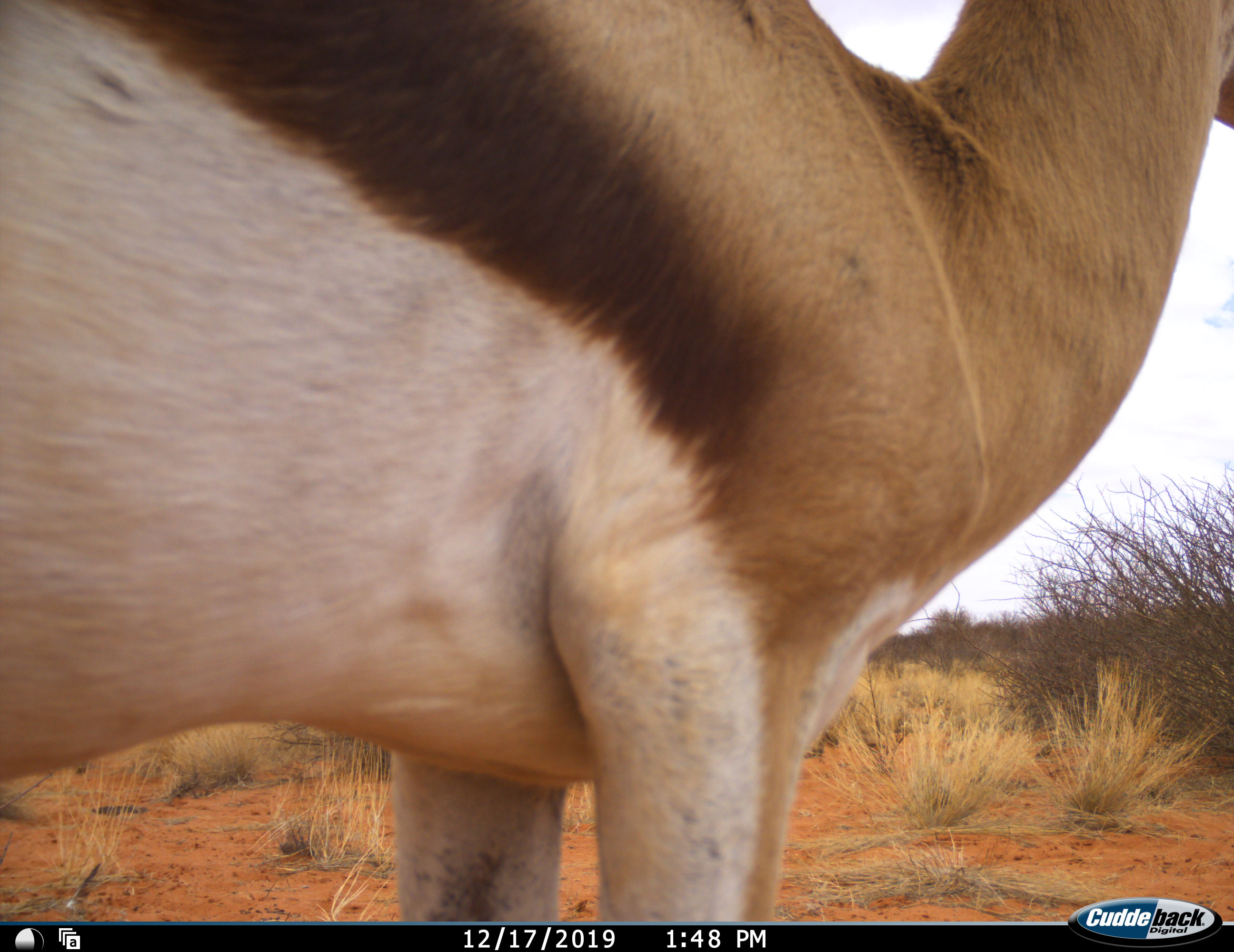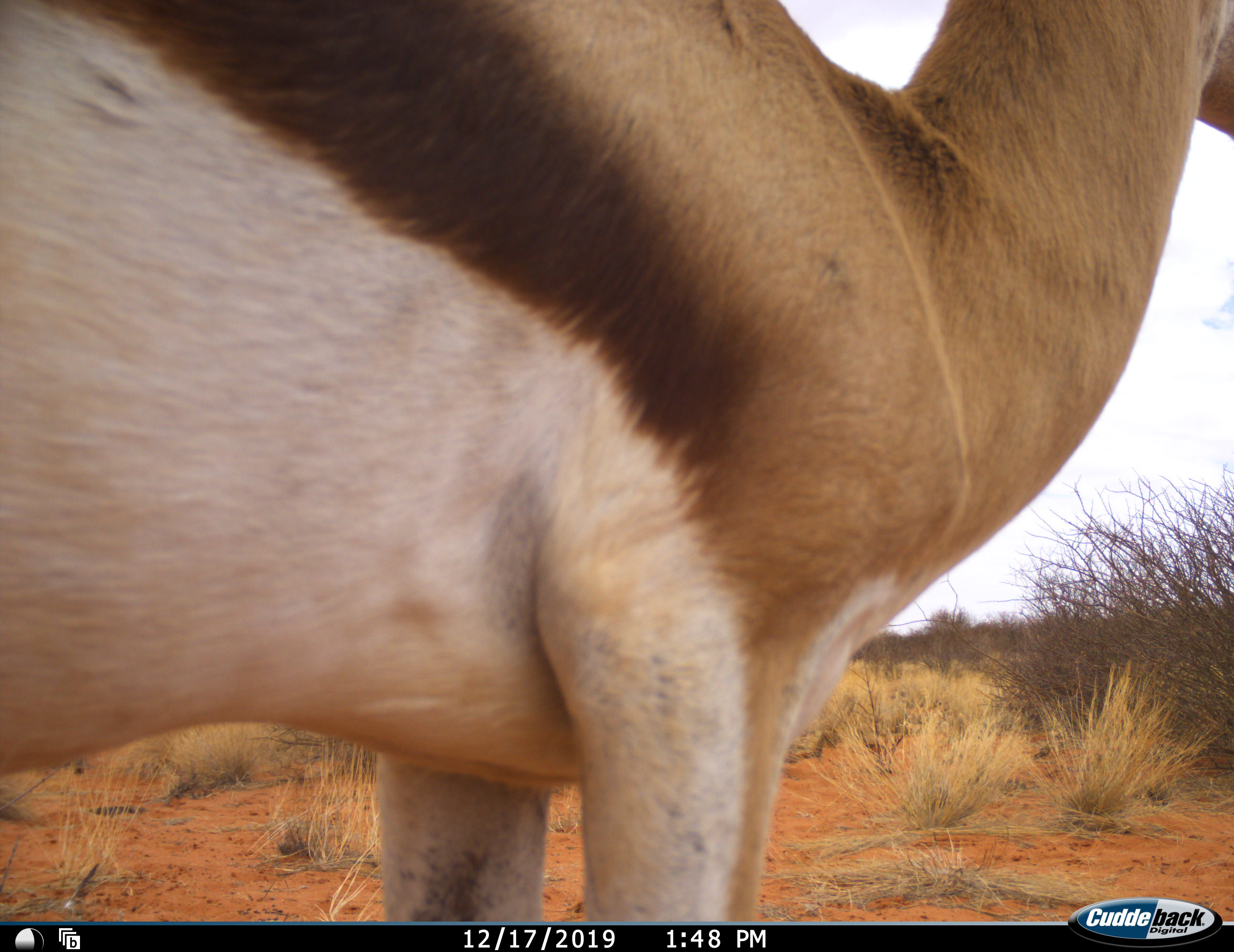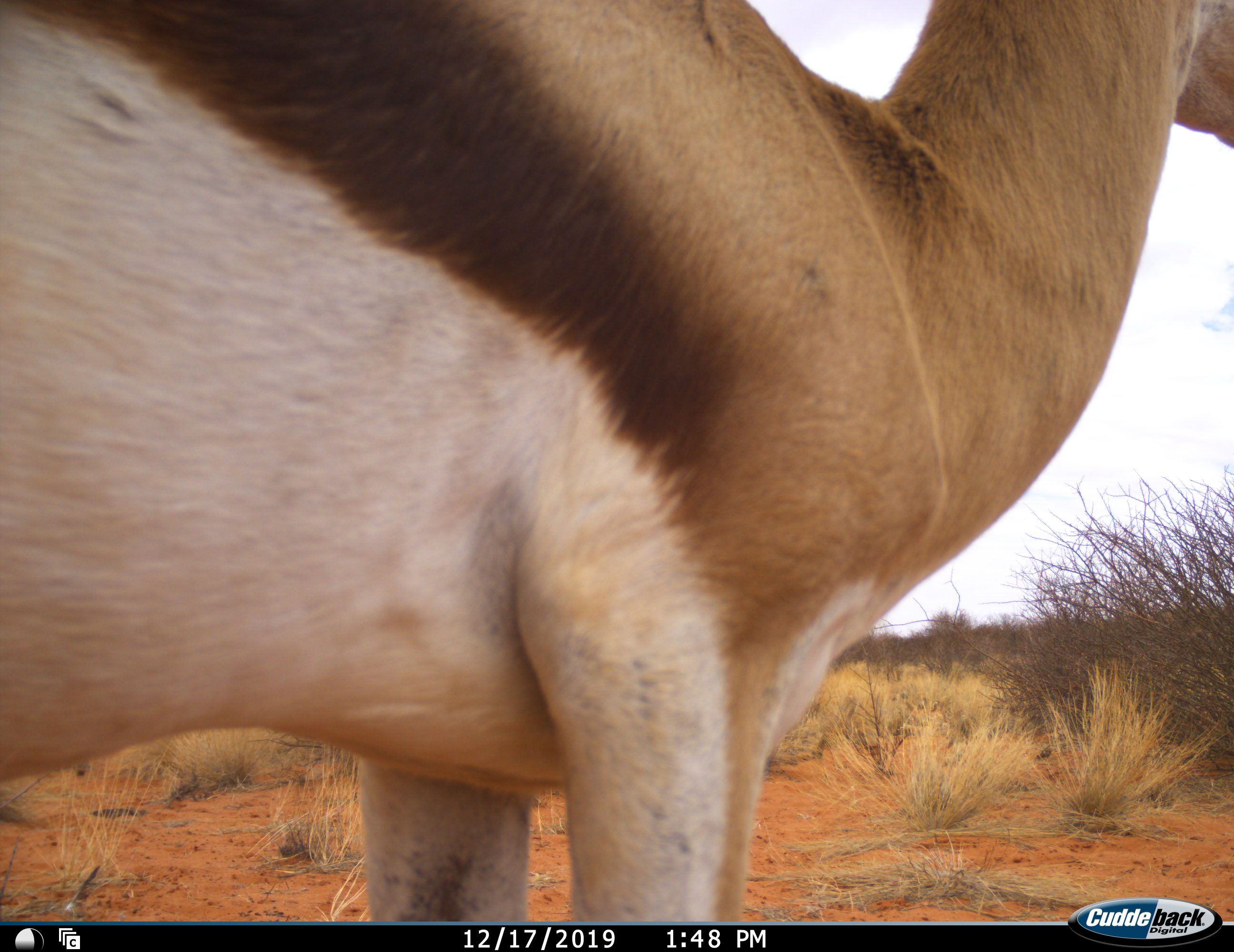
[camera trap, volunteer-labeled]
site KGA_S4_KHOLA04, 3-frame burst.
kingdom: Animalia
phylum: Chordata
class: Mammalia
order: Artiodactyla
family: Bovidae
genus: Antidorcas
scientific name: Antidorcas marsupialis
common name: springbok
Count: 1.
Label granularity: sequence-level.